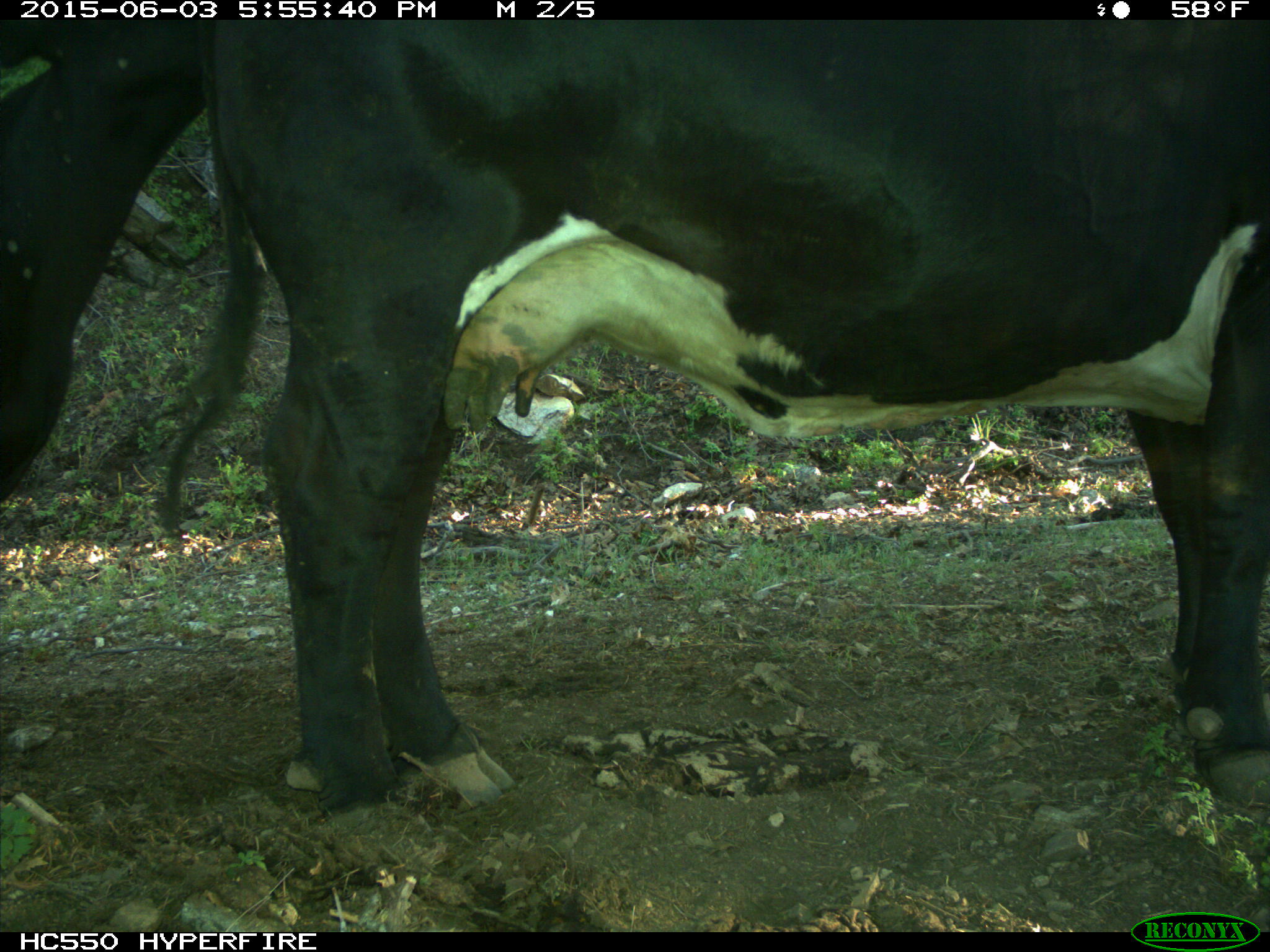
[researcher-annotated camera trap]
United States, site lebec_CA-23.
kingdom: Animalia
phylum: Chordata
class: Mammalia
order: Artiodactyla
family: Bovidae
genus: Bos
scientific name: Bos taurus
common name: domestic cow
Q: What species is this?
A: Bos taurus (domestic cow).